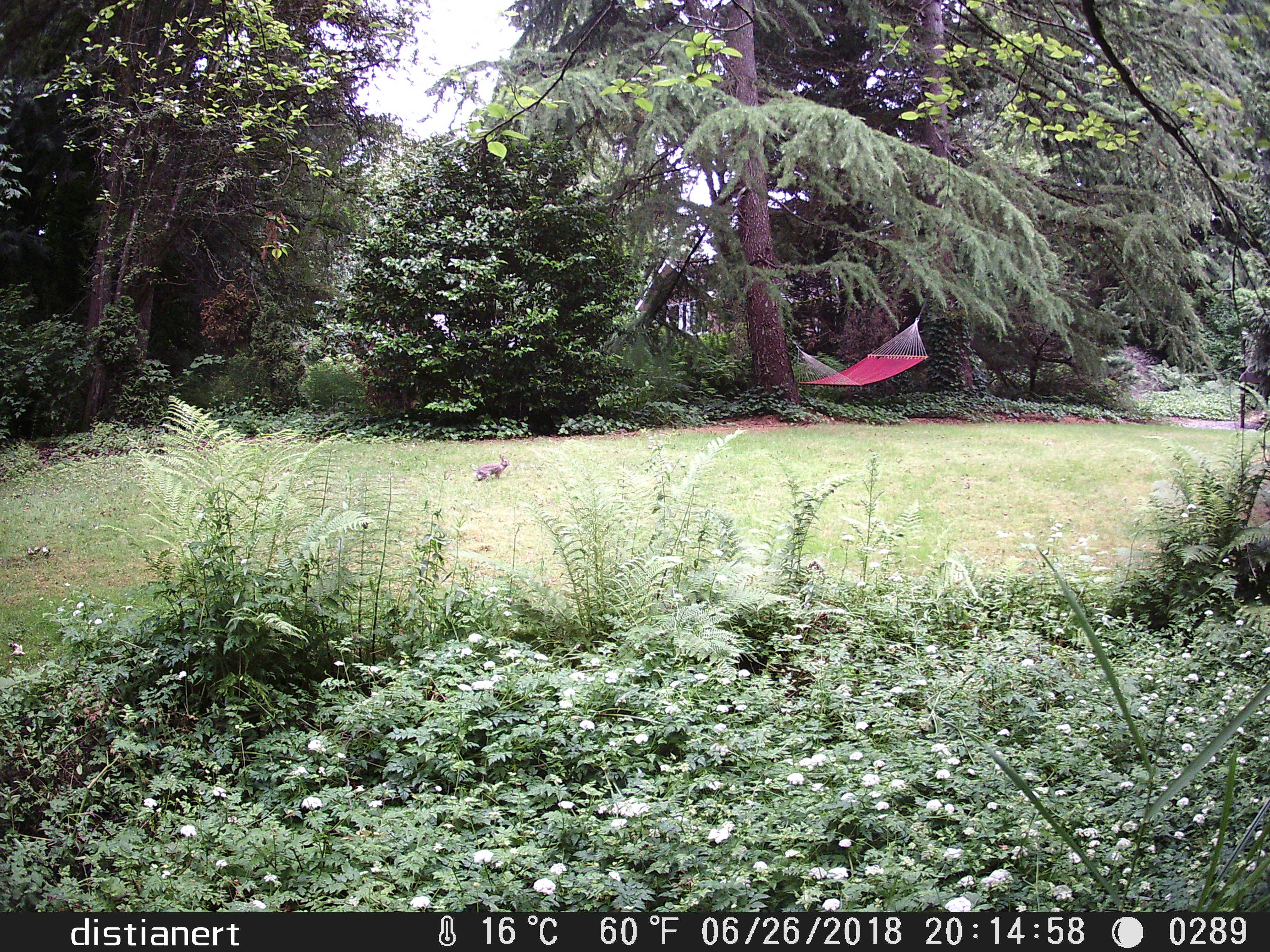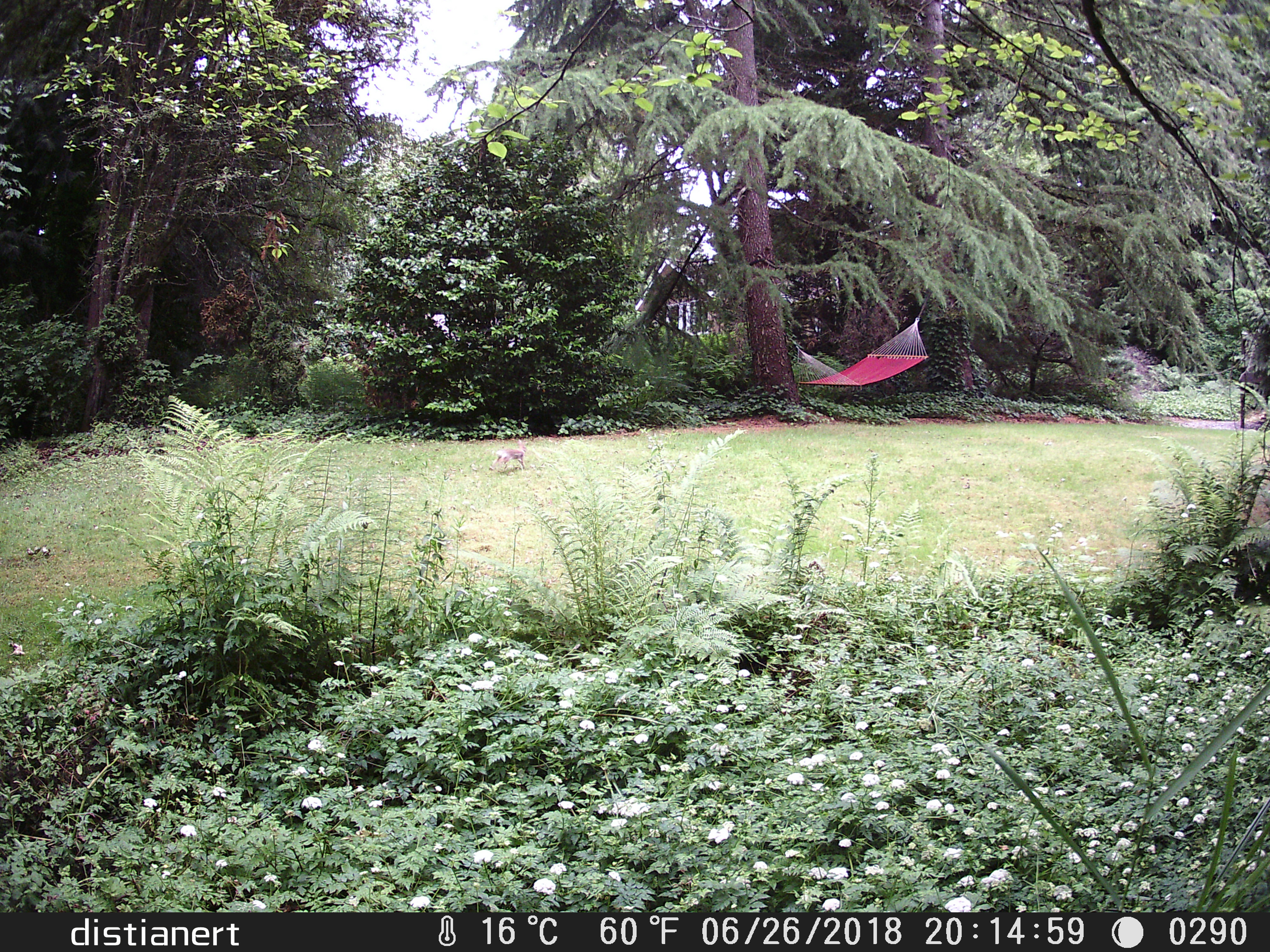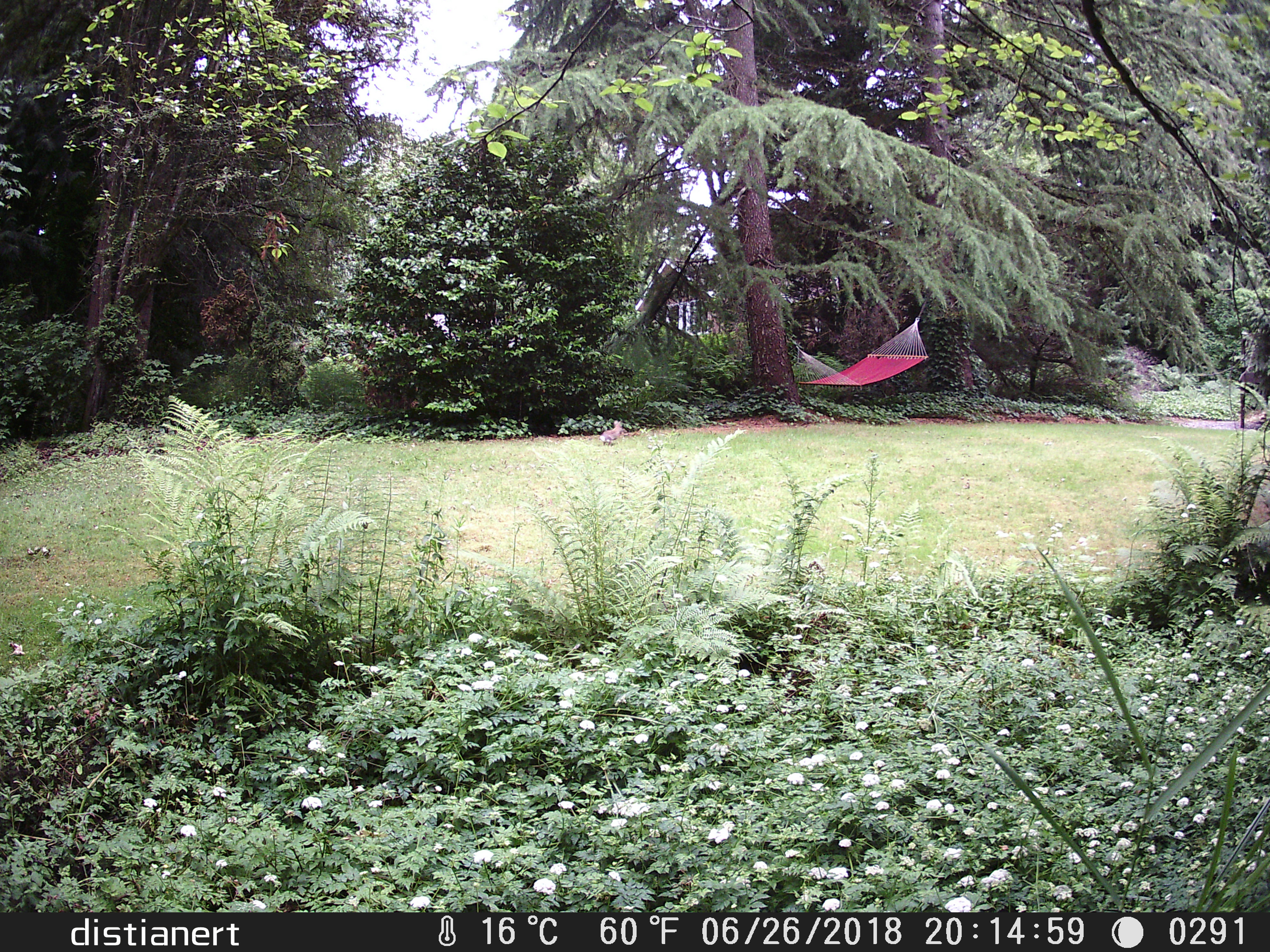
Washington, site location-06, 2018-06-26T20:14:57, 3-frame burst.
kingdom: Animalia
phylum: Chordata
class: Mammalia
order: Lagomorpha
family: Leporidae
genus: Sylvilagus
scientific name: Sylvilagus floridanus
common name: eastern cottontail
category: rabbit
Rabbit (eastern cottontail) (Sylvilagus floridanus).